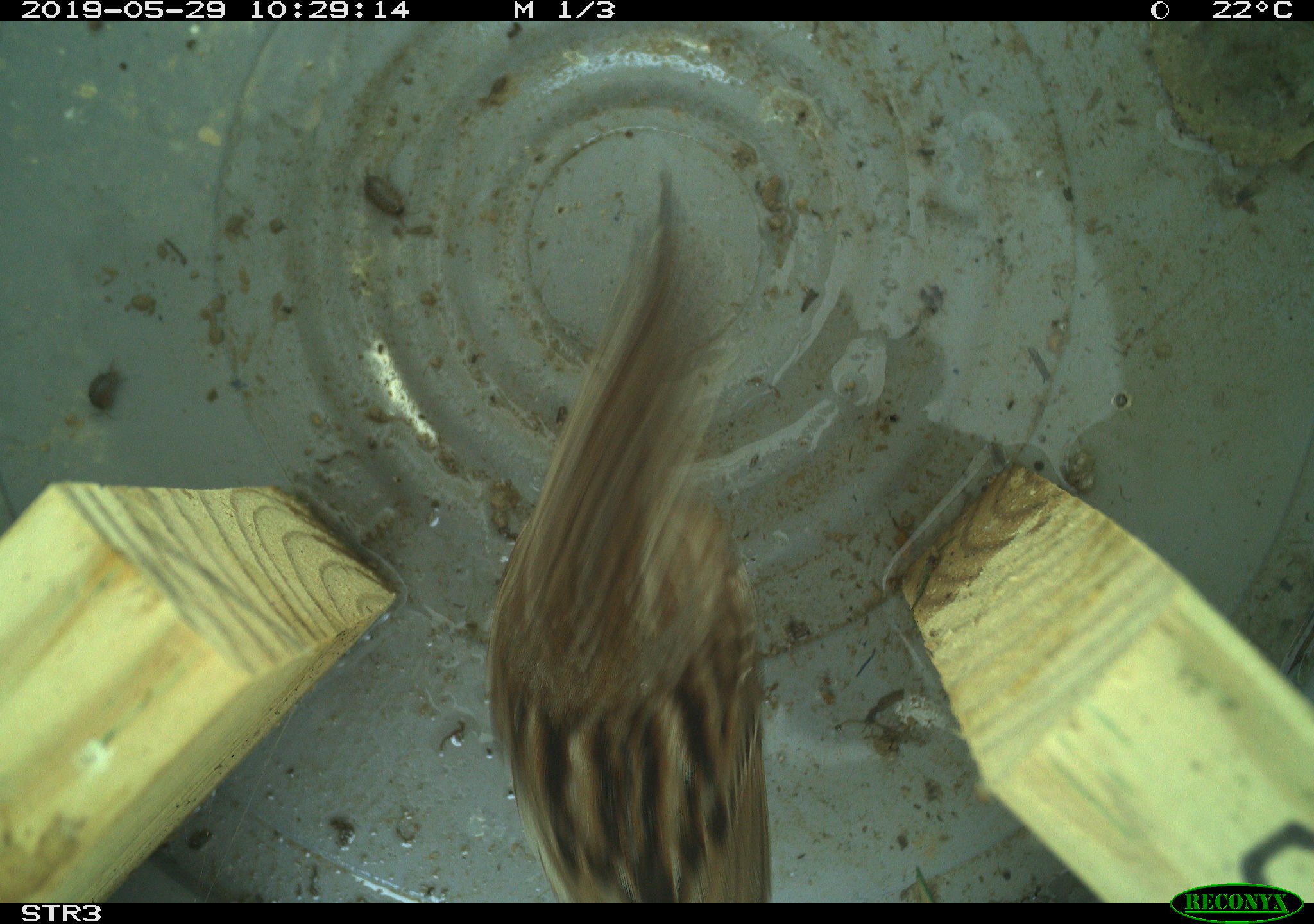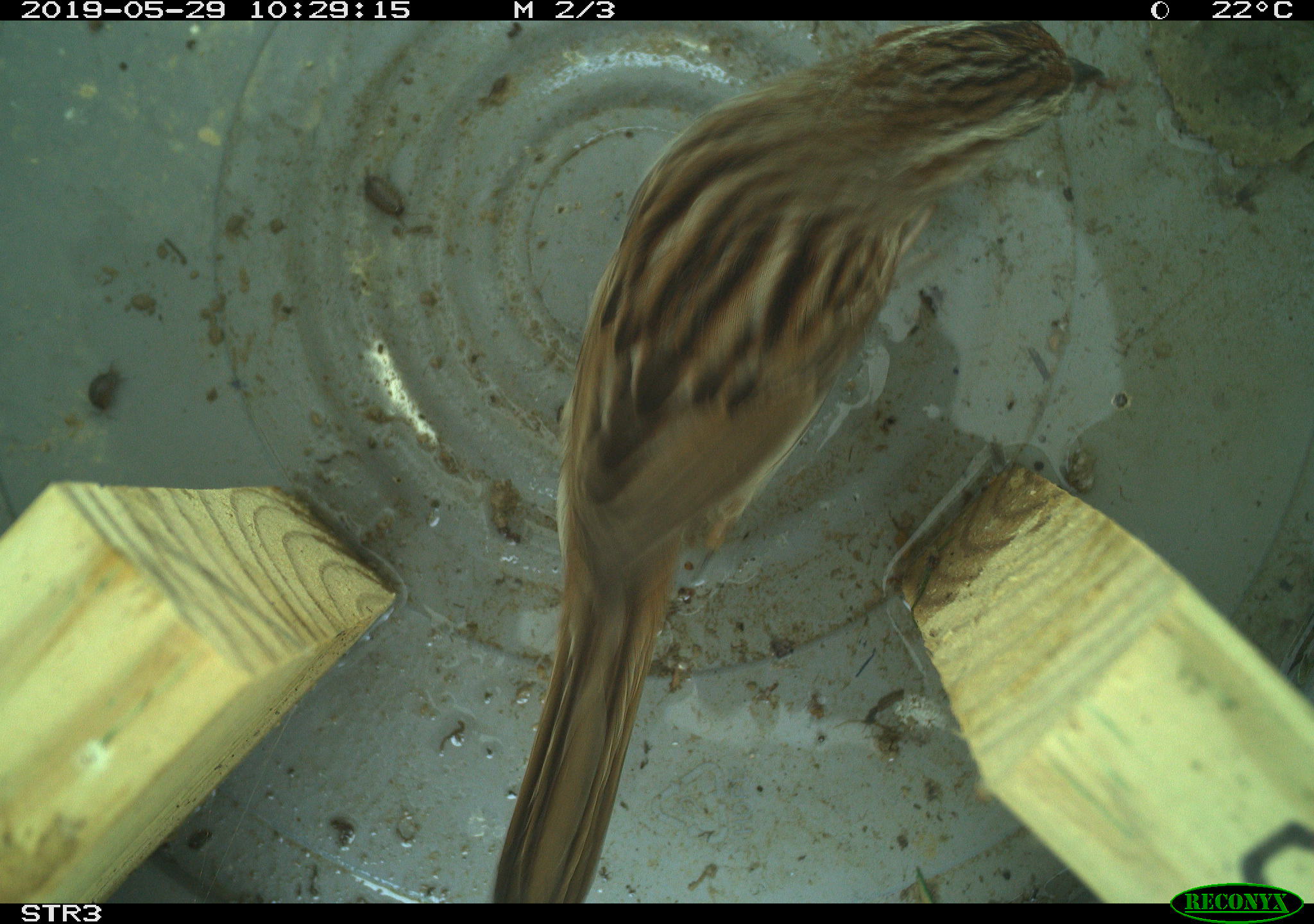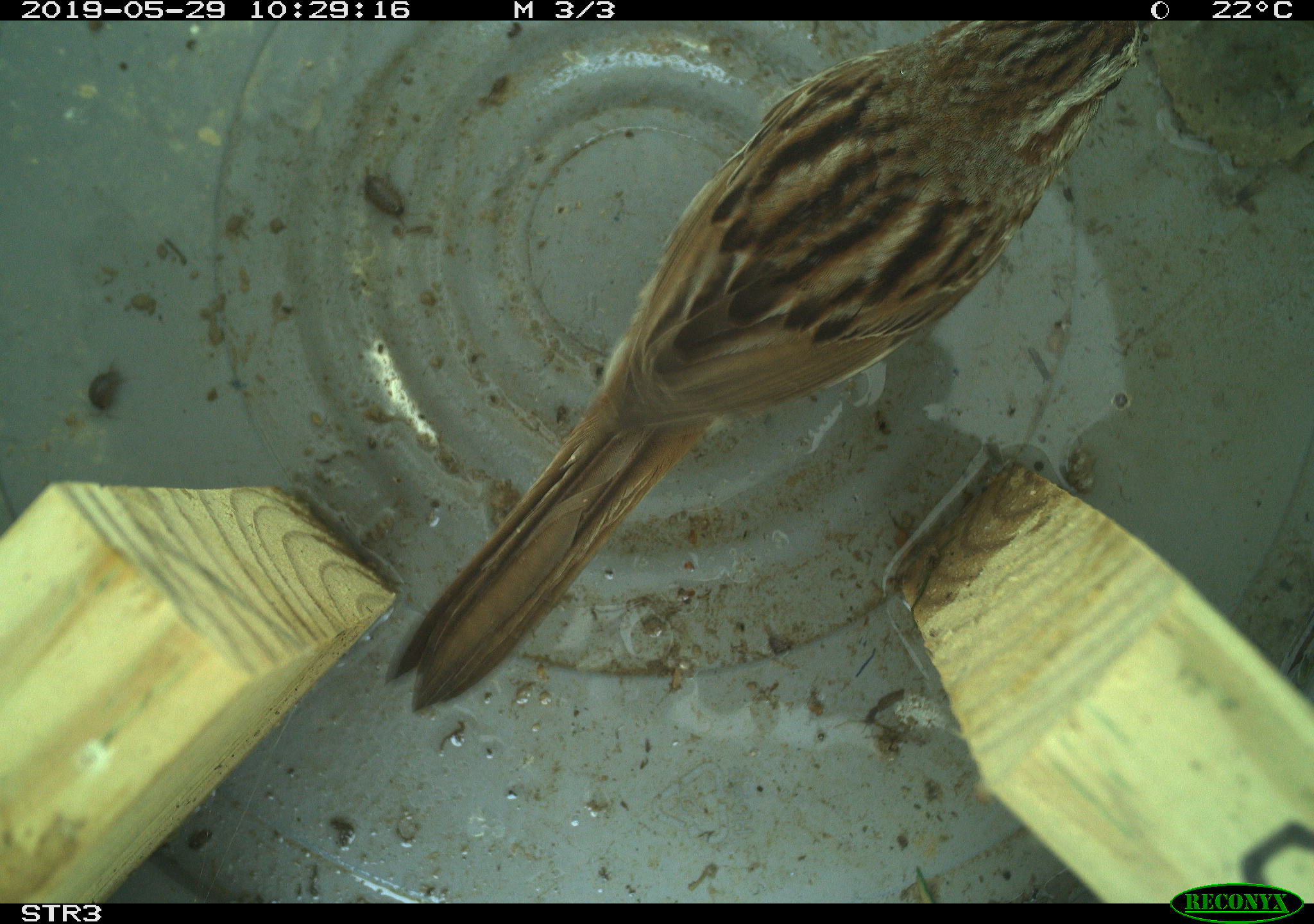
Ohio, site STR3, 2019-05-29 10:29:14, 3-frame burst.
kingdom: Animalia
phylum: Chordata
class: Aves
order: Passeriformes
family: Passerellidae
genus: Melospiza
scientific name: Melospiza melodia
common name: song sparrow